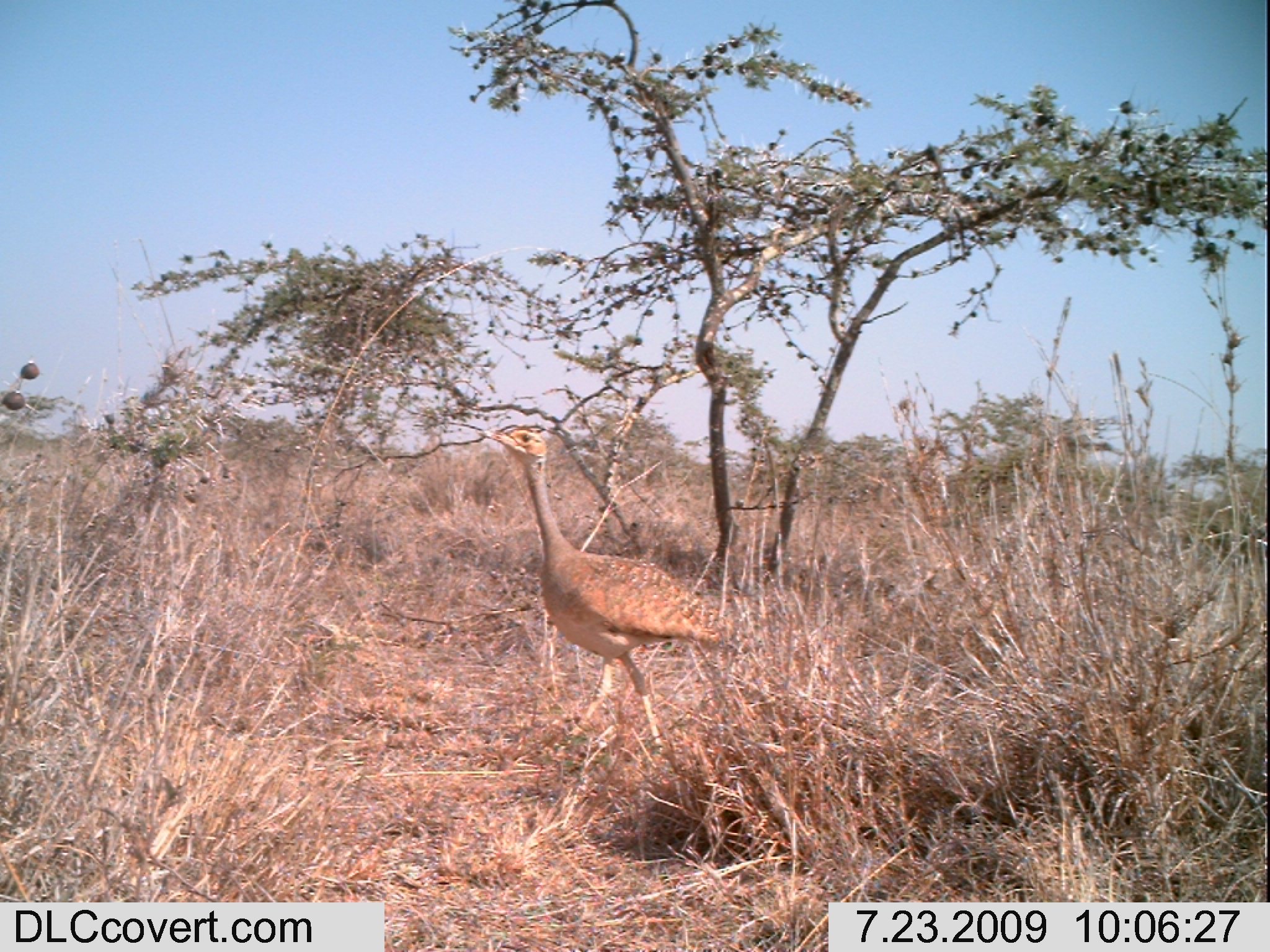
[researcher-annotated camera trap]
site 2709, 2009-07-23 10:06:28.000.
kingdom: Animalia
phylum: Chordata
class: Aves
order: Otidiformes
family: Otididae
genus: Eupodotis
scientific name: Eupodotis senegalensis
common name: white-bellied bustard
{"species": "Eupodotis senegalensis (white-bellied bustard)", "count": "1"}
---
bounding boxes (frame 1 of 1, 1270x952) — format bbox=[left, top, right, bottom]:
eupodotis senegalensis: bbox=[477, 422, 731, 757]